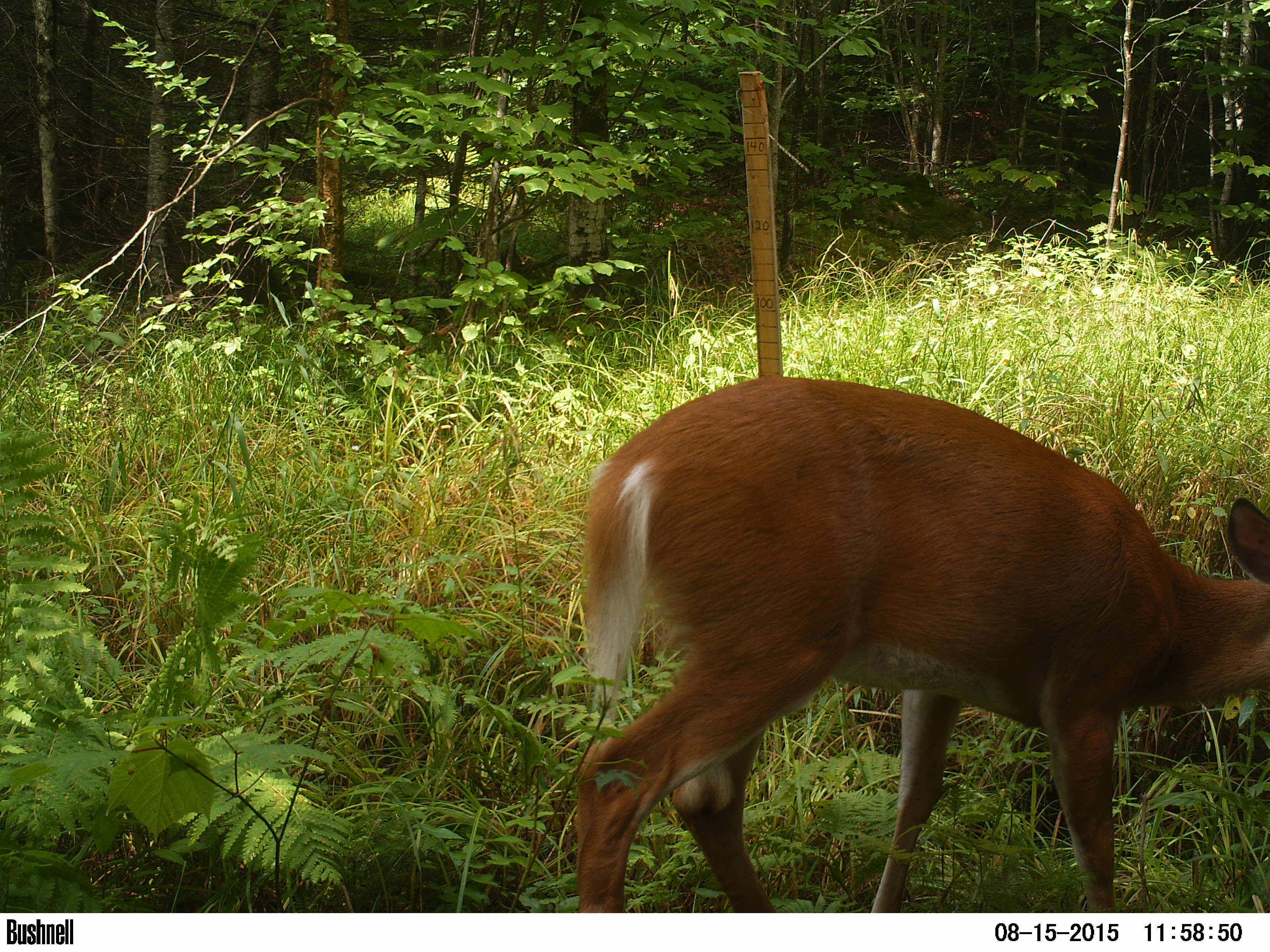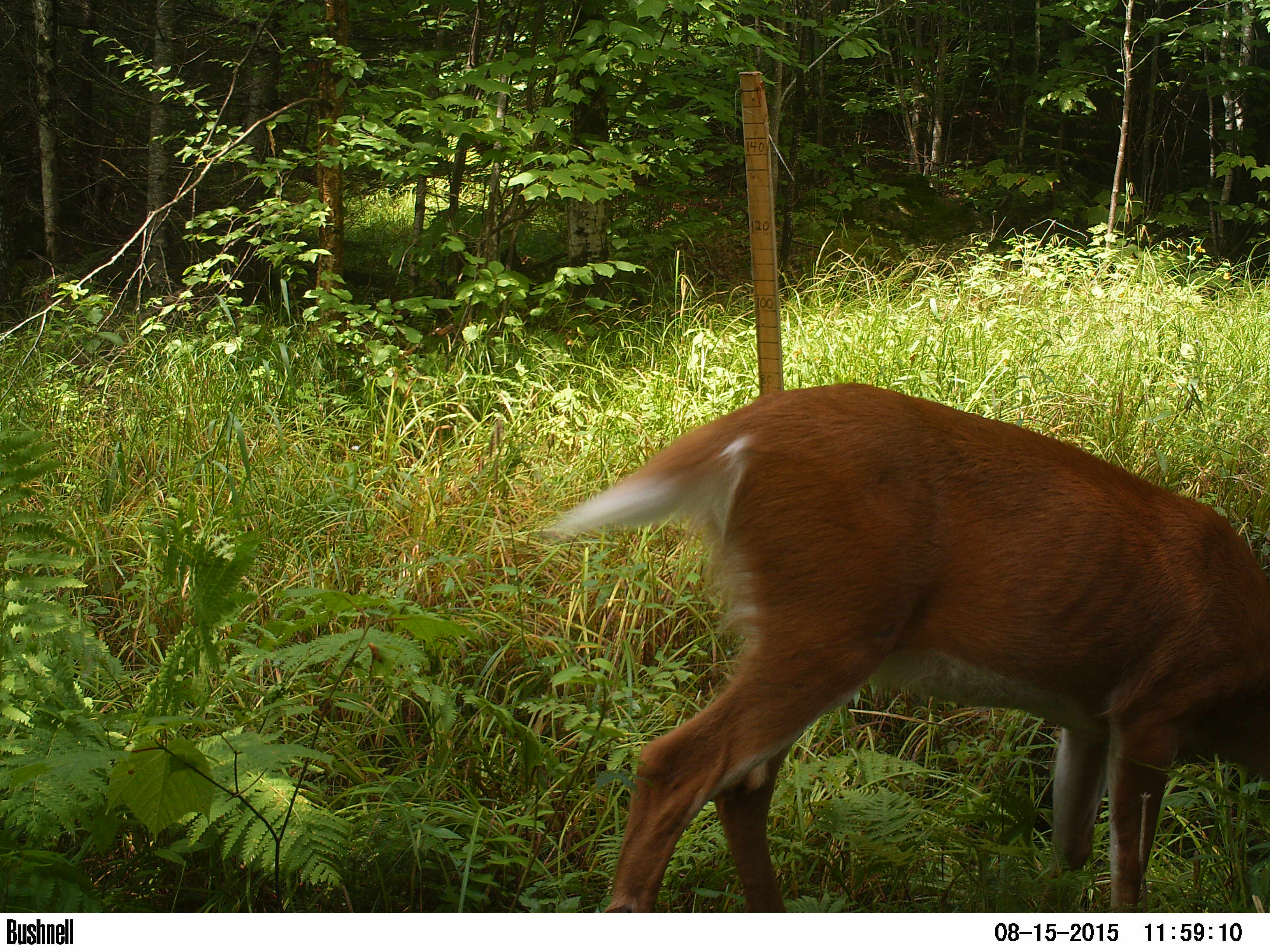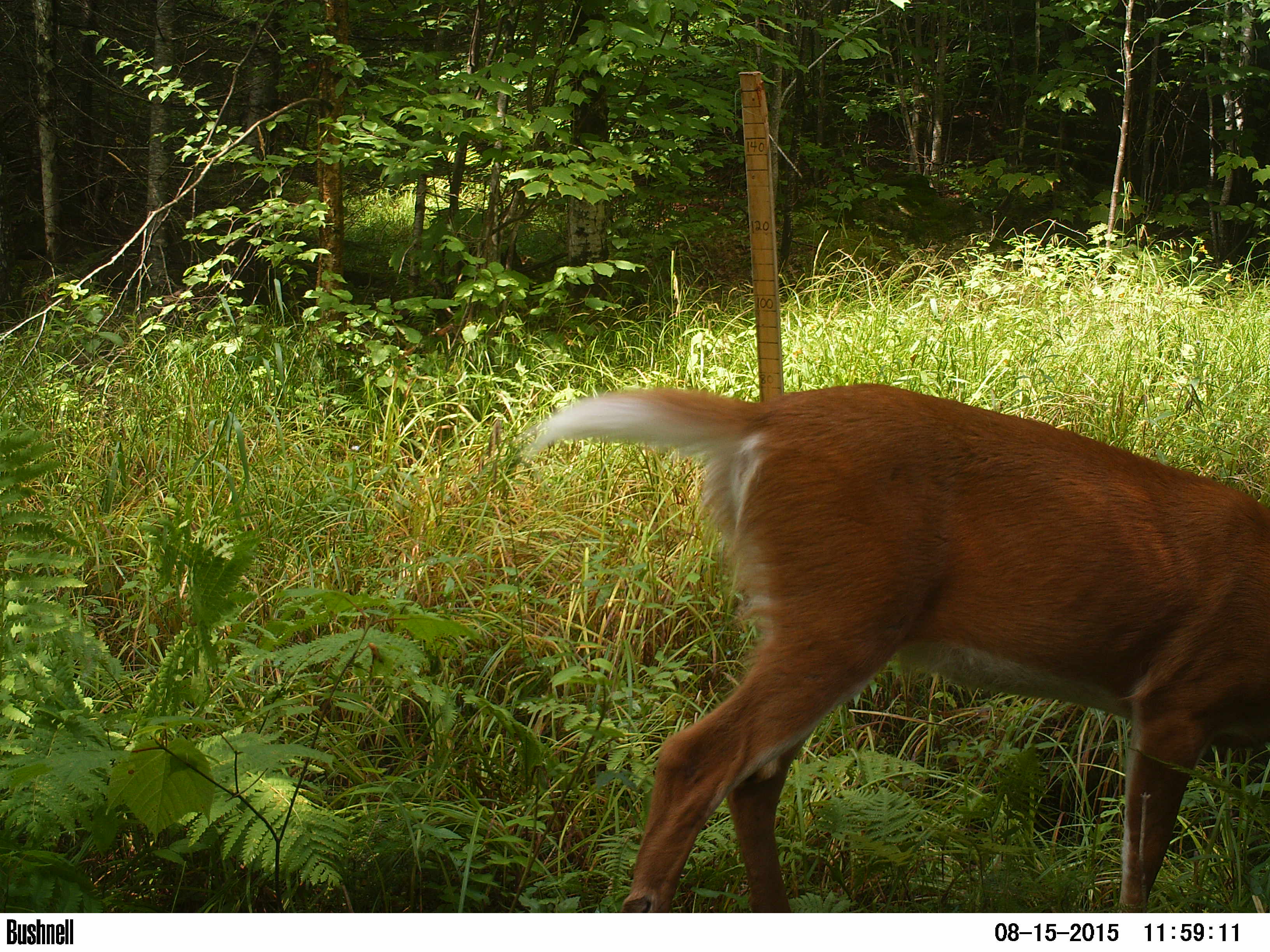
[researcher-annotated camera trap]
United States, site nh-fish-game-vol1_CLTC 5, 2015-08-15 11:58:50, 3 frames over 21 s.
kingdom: Animalia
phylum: Chordata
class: Mammalia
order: Artiodactyla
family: Cervidae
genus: Odocoileus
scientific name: Odocoileus virginianus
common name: white-tailed deer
White-tailed deer (Odocoileus virginianus).